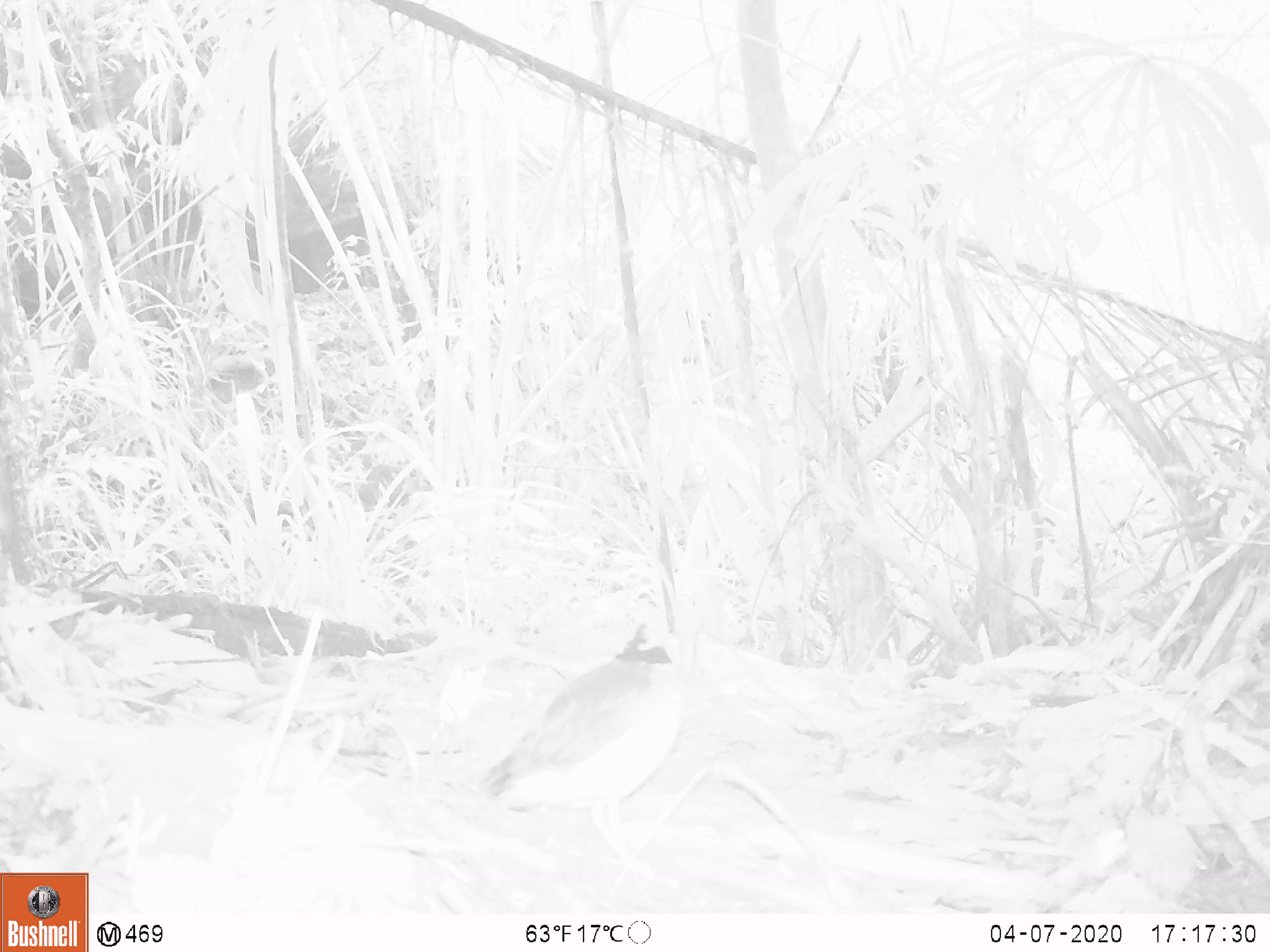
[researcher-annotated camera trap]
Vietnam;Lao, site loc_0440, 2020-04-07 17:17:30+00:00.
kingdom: Animalia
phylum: Chordata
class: Aves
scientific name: Aves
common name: bird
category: unidentified bird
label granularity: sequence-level